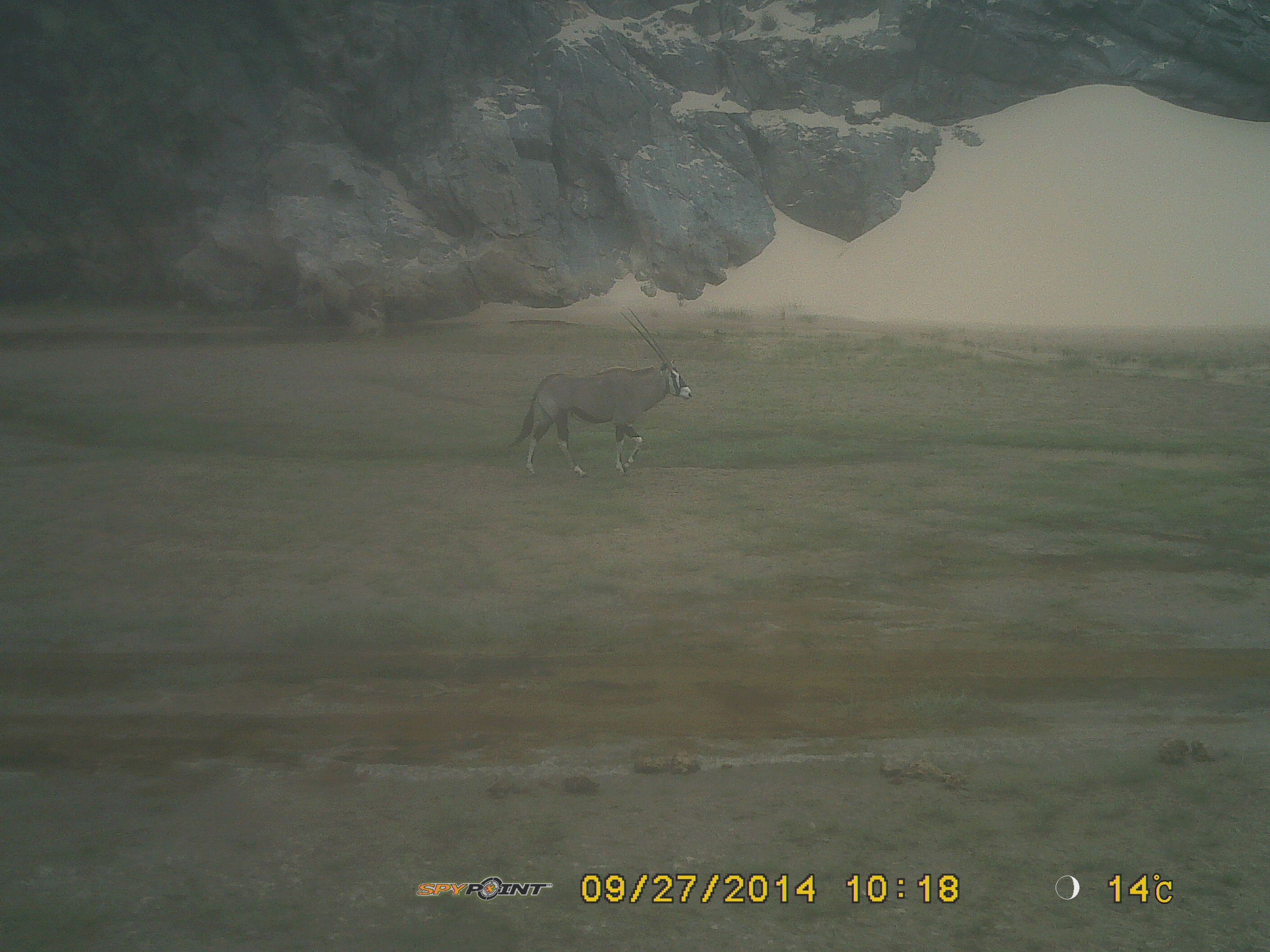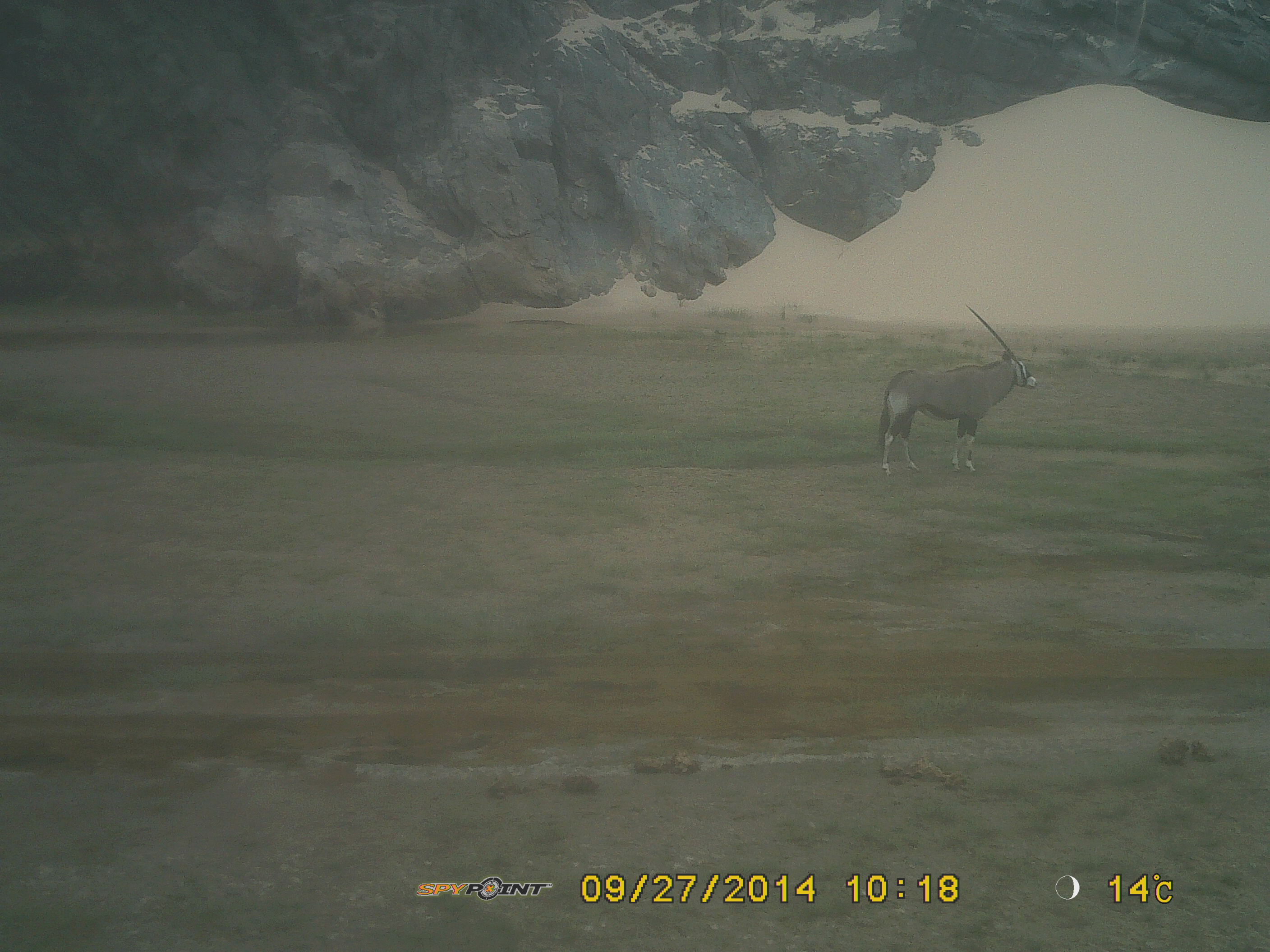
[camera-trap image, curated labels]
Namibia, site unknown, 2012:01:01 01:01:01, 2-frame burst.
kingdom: Animalia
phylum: Chordata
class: Mammalia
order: Artiodactyla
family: Bovidae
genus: Oryx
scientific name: Oryx gazella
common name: gemsbok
Oryx gazella (gemsbok).